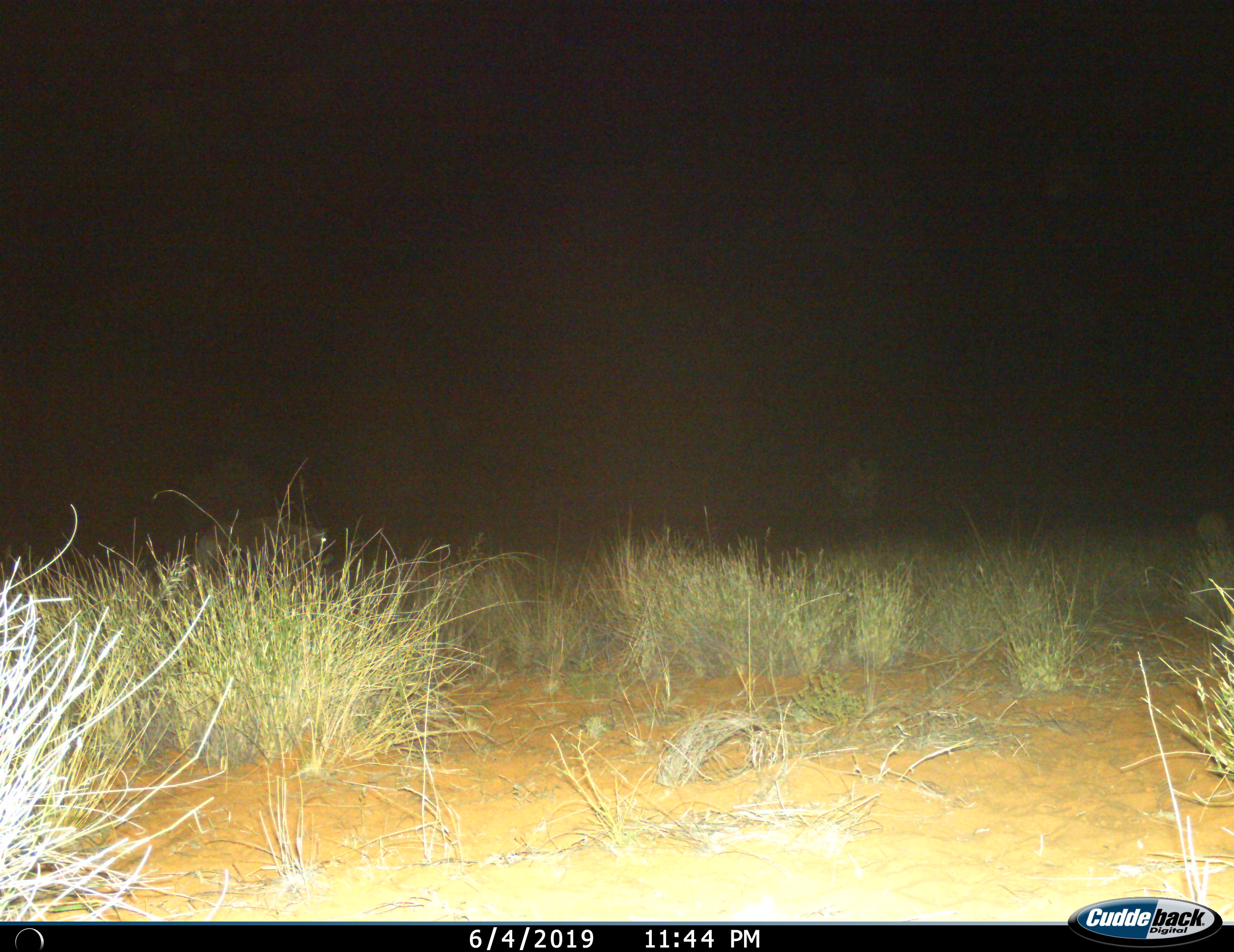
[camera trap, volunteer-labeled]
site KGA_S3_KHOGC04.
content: unidentified animal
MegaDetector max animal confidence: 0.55